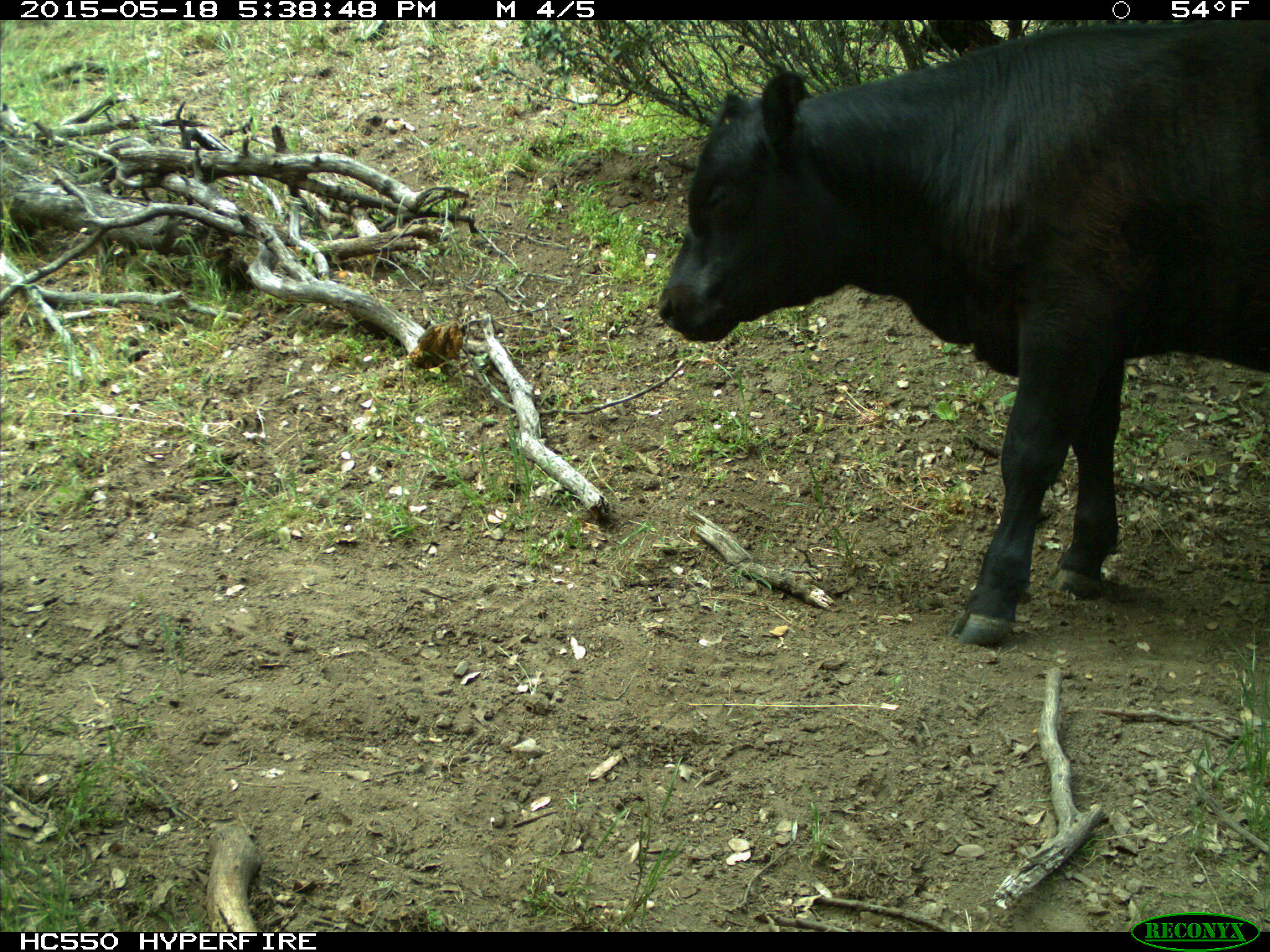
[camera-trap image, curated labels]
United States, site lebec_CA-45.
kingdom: Animalia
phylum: Chordata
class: Mammalia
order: Artiodactyla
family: Bovidae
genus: Bos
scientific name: Bos taurus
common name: domestic cow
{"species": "Bos taurus (domestic cow)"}